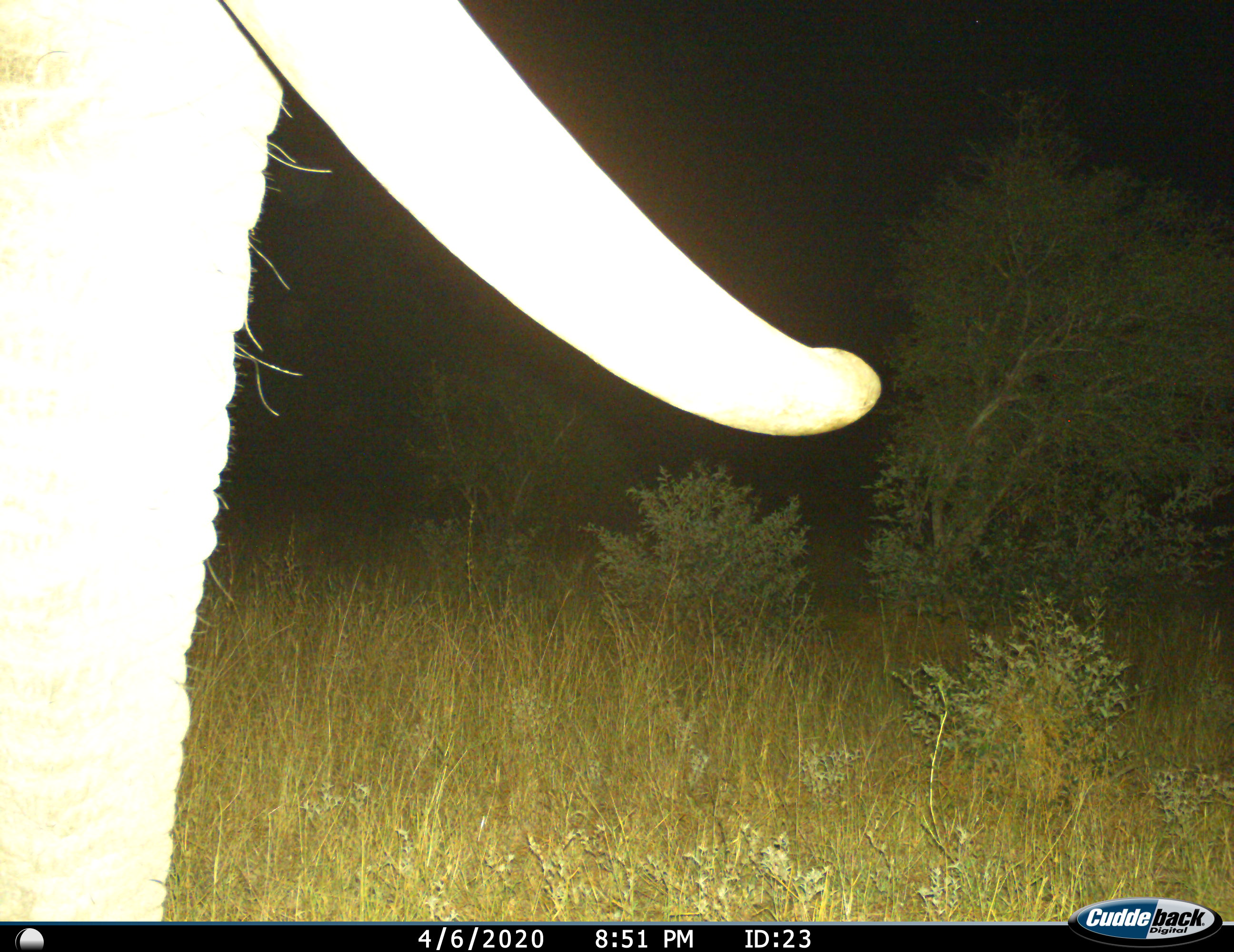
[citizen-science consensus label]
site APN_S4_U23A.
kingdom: Animalia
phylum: Chordata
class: Mammalia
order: Proboscidea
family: Elephantidae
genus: Loxodonta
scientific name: Loxodonta africana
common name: african bush elephant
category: elephant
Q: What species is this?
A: Elephant (african bush elephant) (Loxodonta africana).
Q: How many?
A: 1.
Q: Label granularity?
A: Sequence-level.